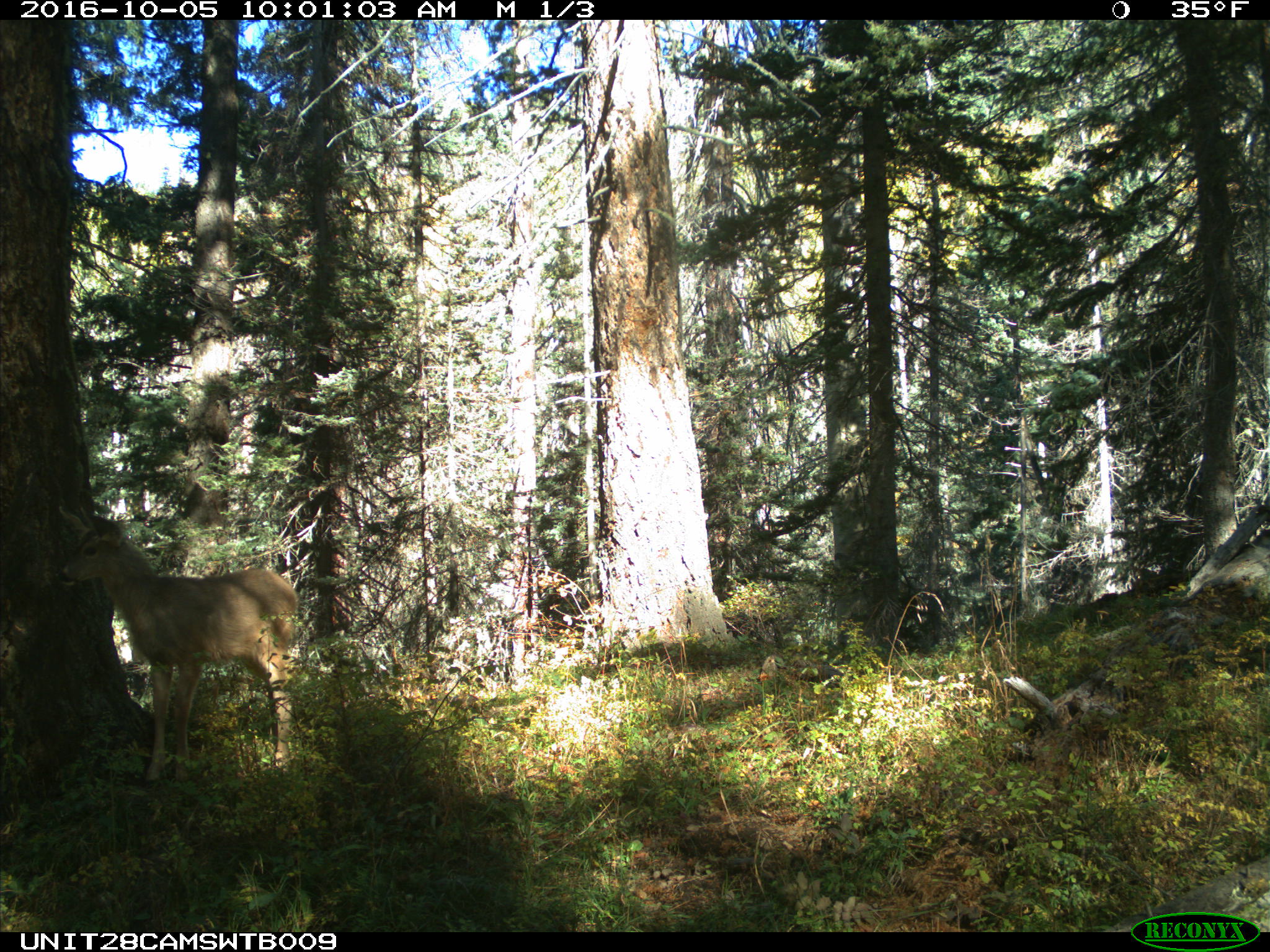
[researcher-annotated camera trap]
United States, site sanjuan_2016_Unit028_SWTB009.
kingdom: Animalia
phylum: Chordata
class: Mammalia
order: Artiodactyla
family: Cervidae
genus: Odocoileus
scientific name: Odocoileus hemionus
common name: mule deer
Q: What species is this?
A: Odocoileus hemionus (mule deer).